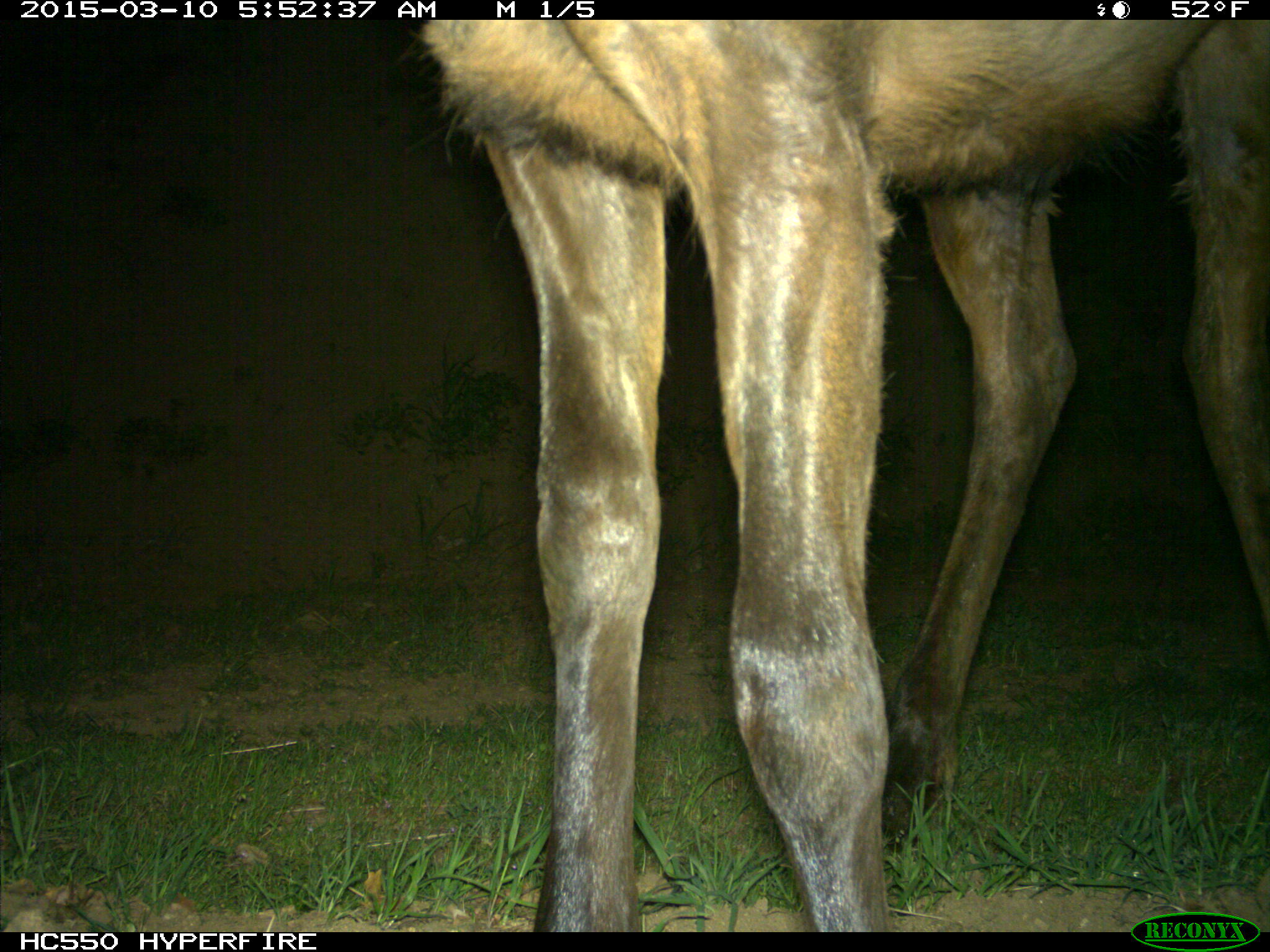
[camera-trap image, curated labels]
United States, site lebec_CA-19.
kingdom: Animalia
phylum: Chordata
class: Mammalia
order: Artiodactyla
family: Cervidae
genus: Cervus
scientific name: Cervus canadensis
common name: elk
Cervus canadensis (elk).